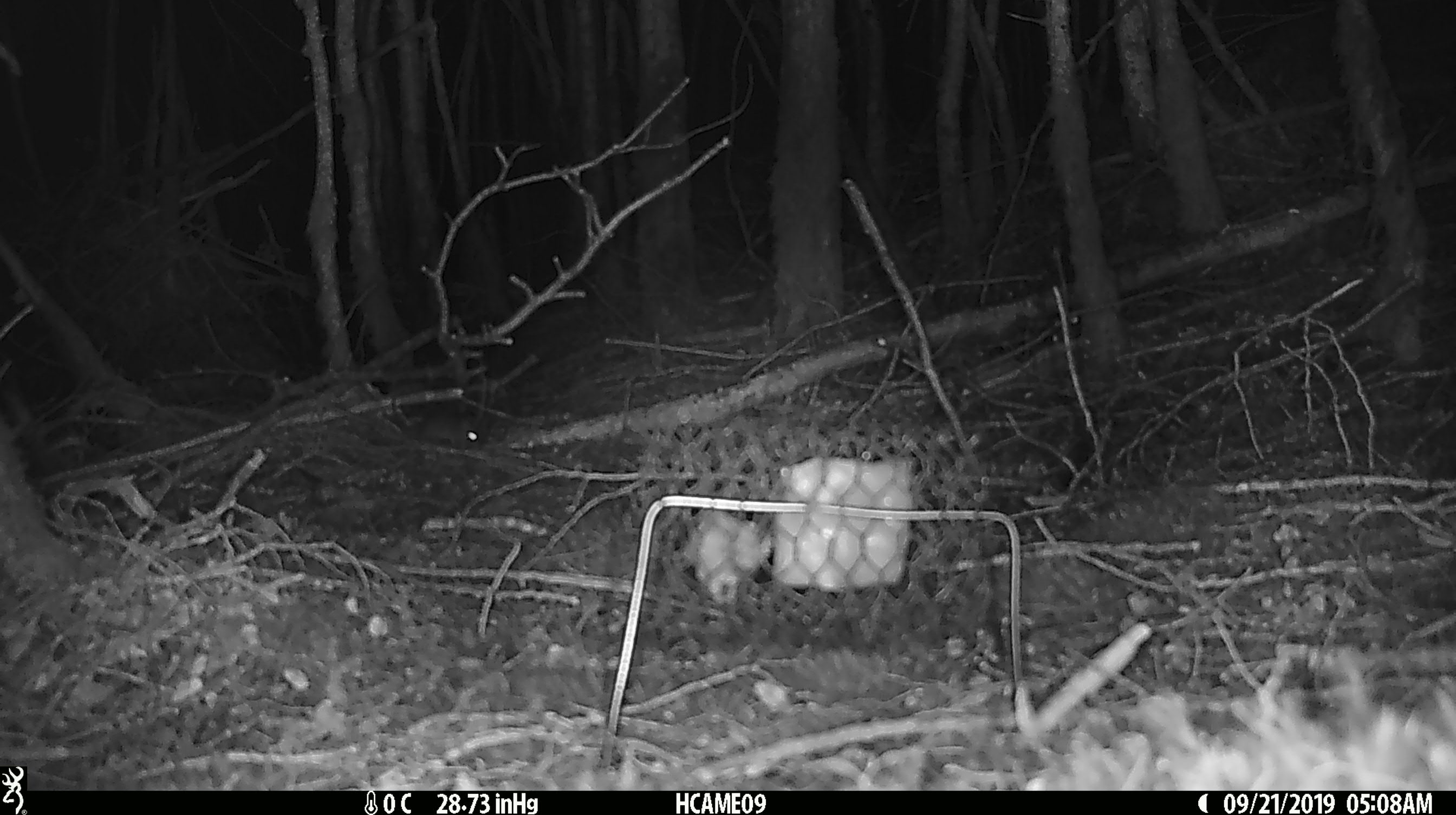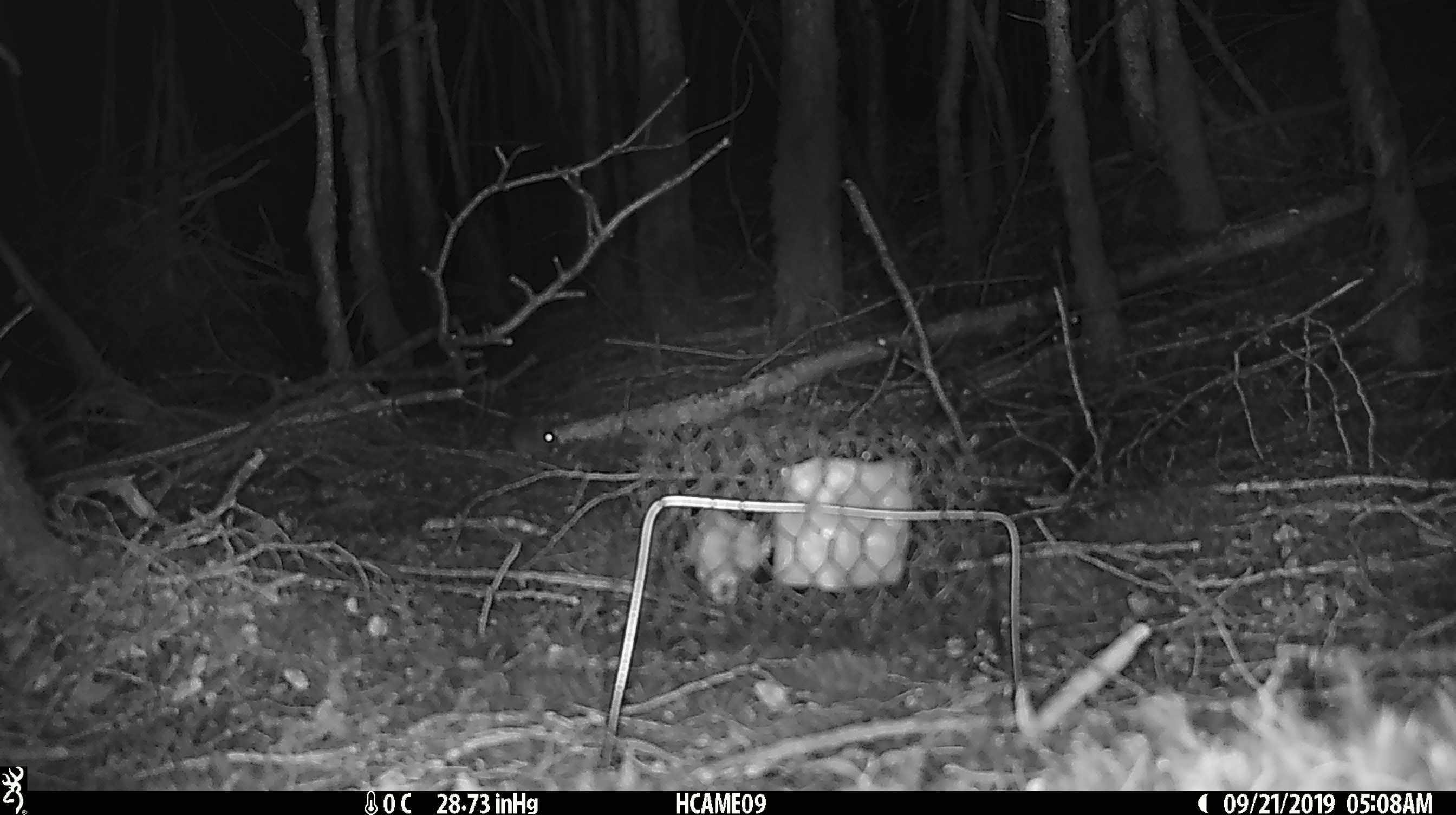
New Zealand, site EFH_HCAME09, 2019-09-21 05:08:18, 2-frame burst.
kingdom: Animalia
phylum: Chordata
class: Mammalia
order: Rodentia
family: Muridae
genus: Mus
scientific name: Mus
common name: mouse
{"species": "mouse (Mus)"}